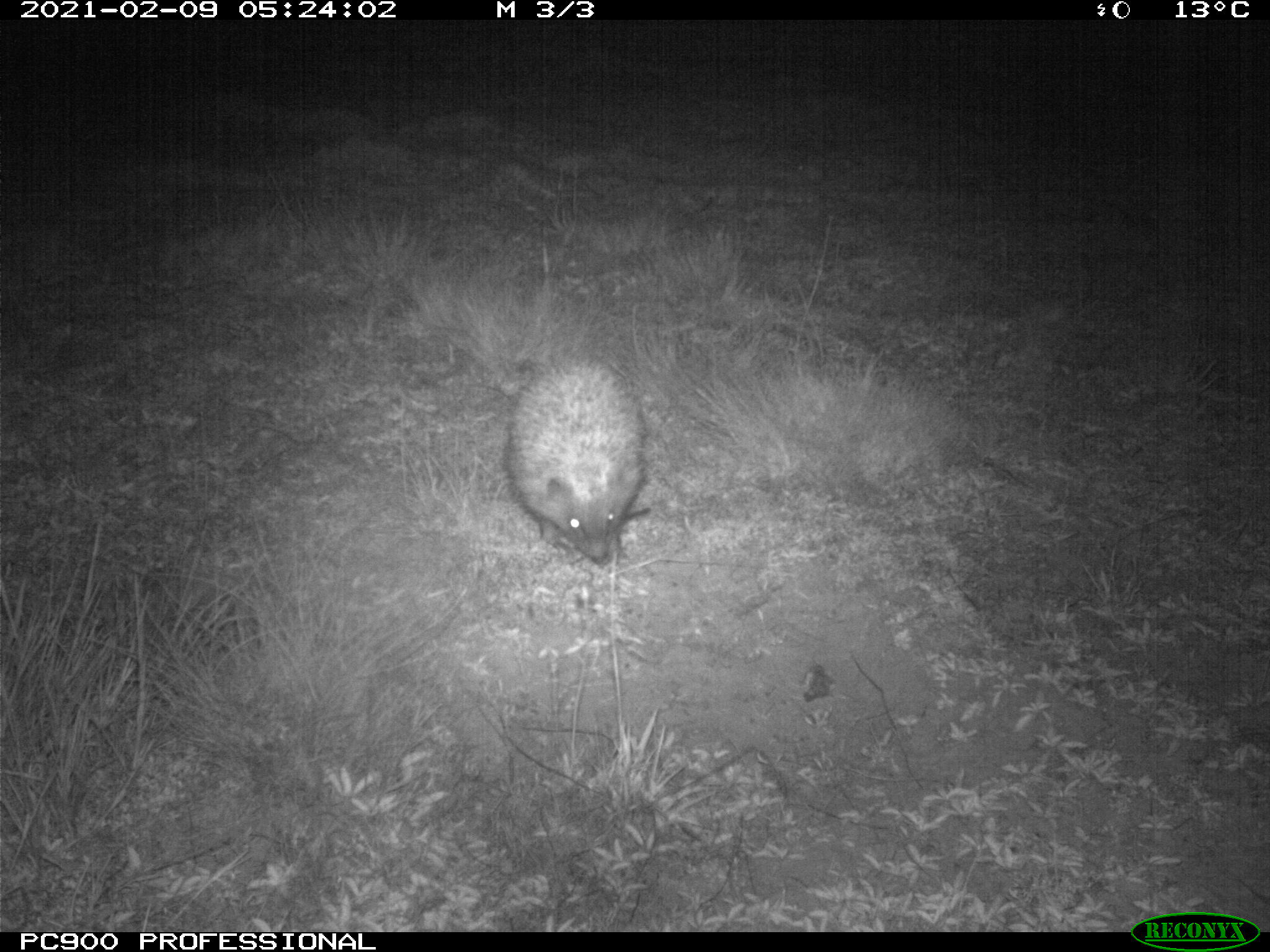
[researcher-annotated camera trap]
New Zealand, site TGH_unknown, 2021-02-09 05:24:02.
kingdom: Animalia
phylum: Chordata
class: Mammalia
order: Eulipotyphla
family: Erinaceidae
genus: Erinaceus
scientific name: Erinaceus europaeus europaeus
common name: european hedgehog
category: hedgehog